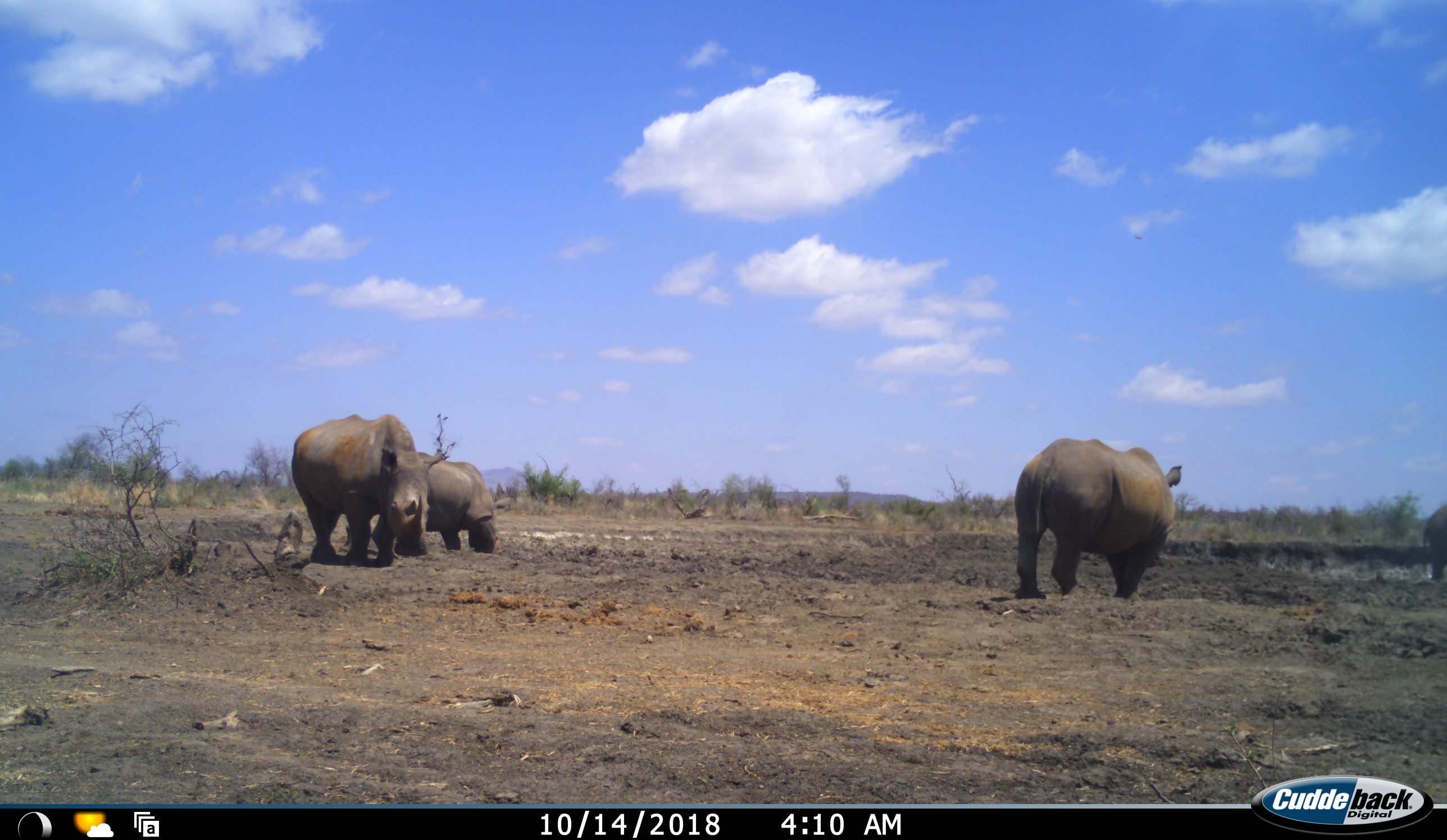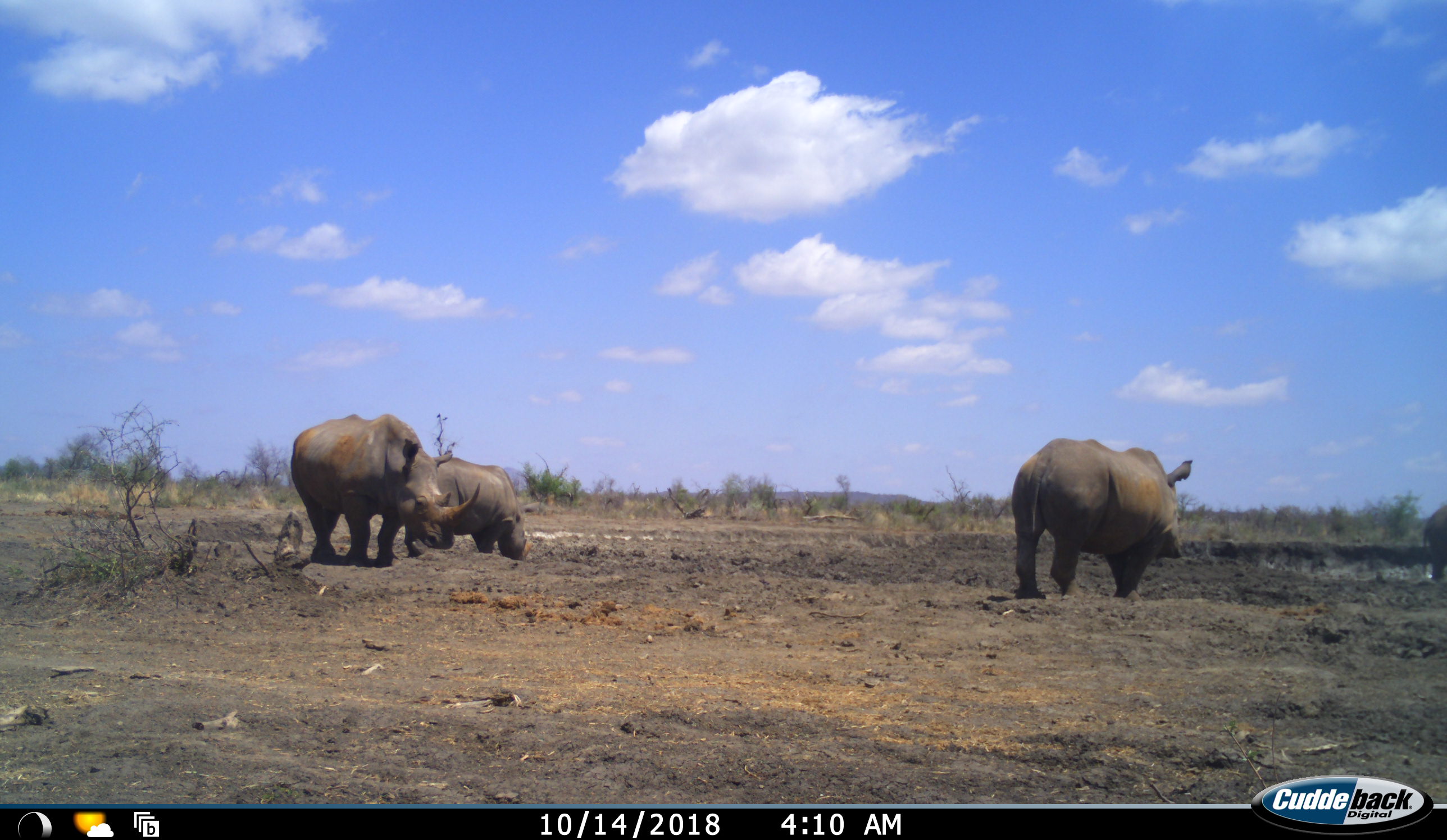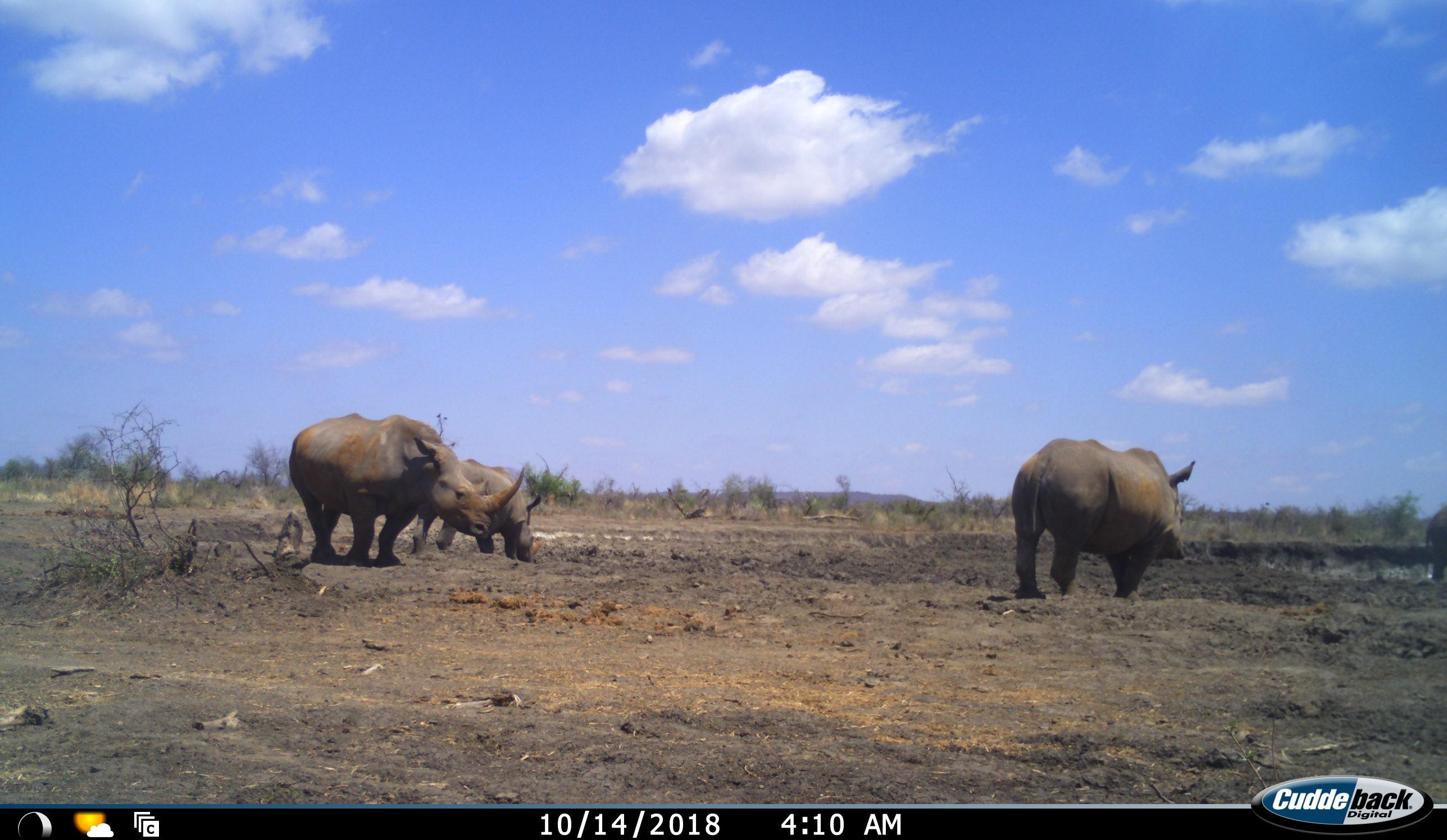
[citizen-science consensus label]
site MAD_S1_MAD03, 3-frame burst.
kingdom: Animalia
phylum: Chordata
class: Mammalia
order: Perissodactyla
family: Rhinocerotidae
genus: Diceros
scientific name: Diceros bicornis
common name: black rhinoceros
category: rhinocerosblack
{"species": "rhinocerosblack (black rhinoceros) (Diceros bicornis)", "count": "3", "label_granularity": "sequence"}